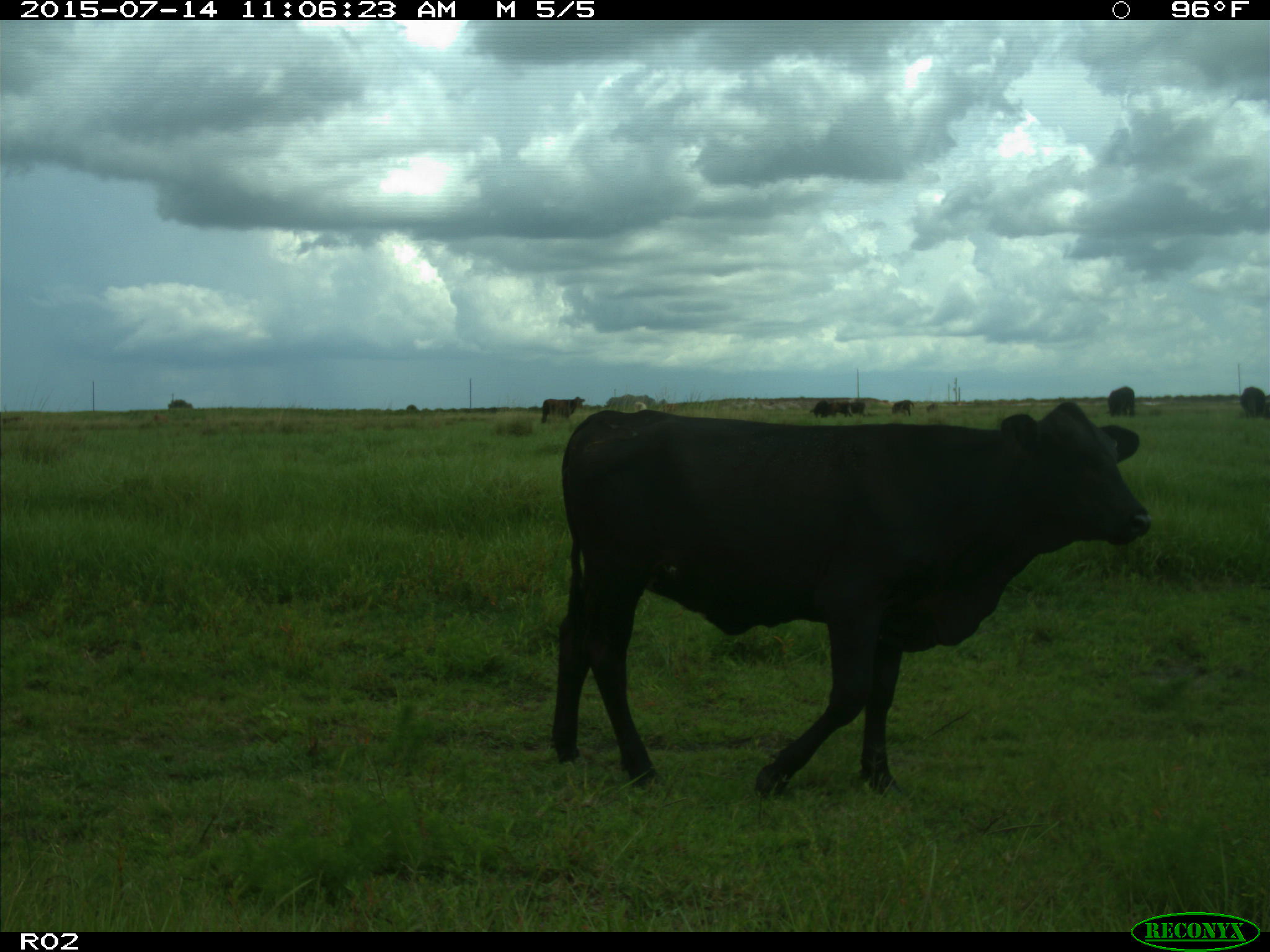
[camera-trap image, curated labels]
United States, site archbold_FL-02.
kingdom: Animalia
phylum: Chordata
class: Mammalia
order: Artiodactyla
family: Bovidae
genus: Bos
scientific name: Bos taurus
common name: domestic cow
Bos taurus (domestic cow).